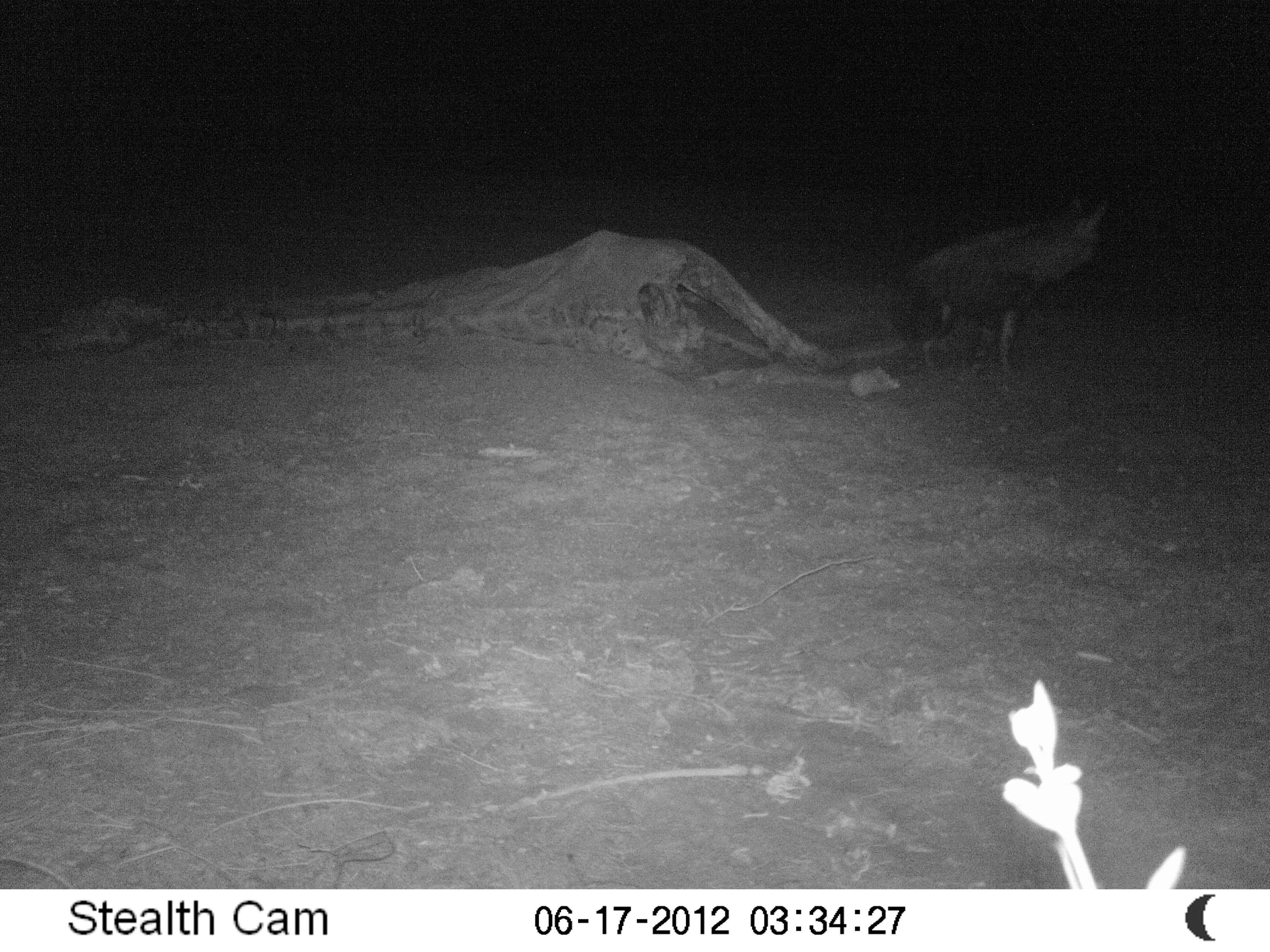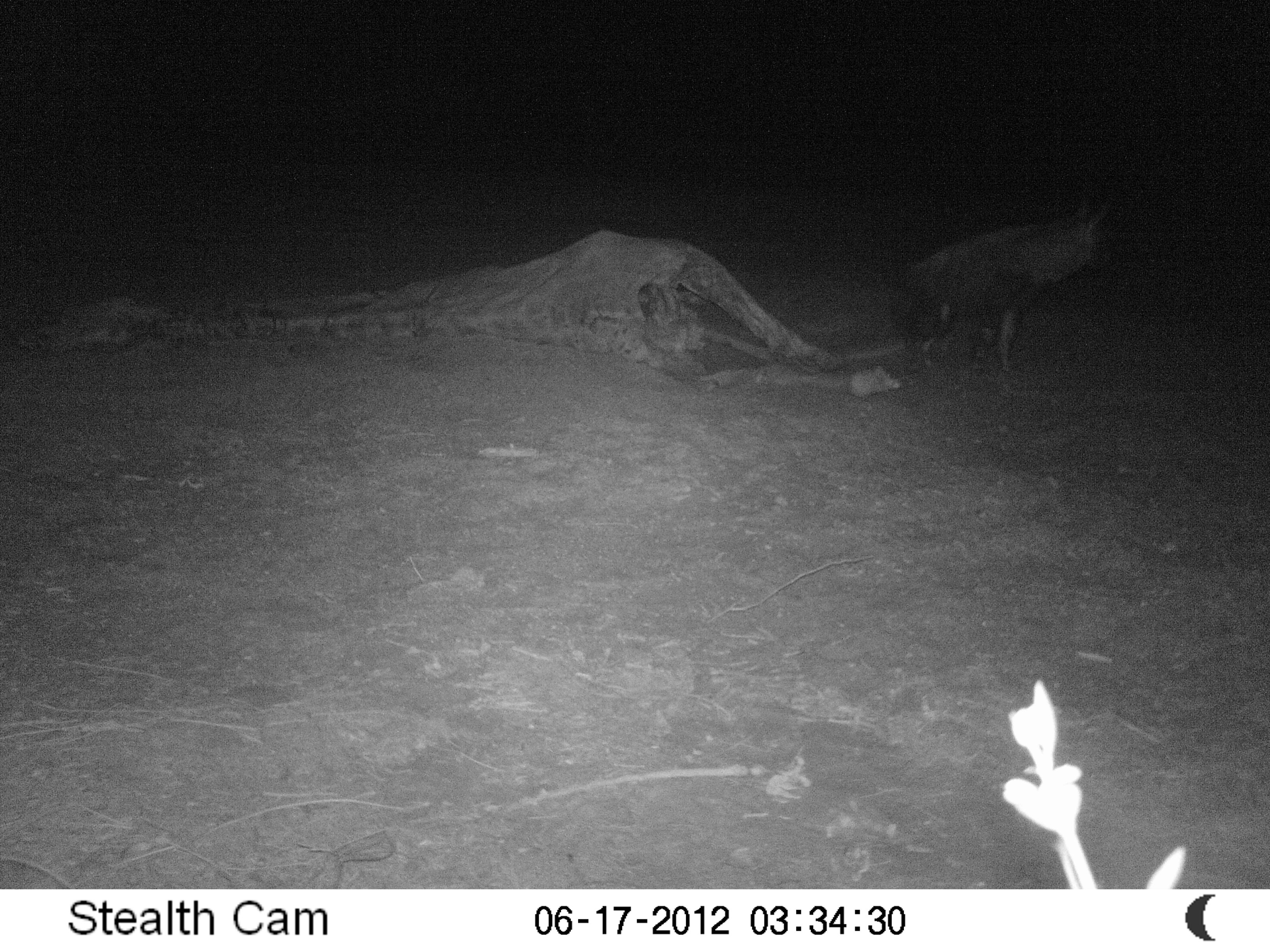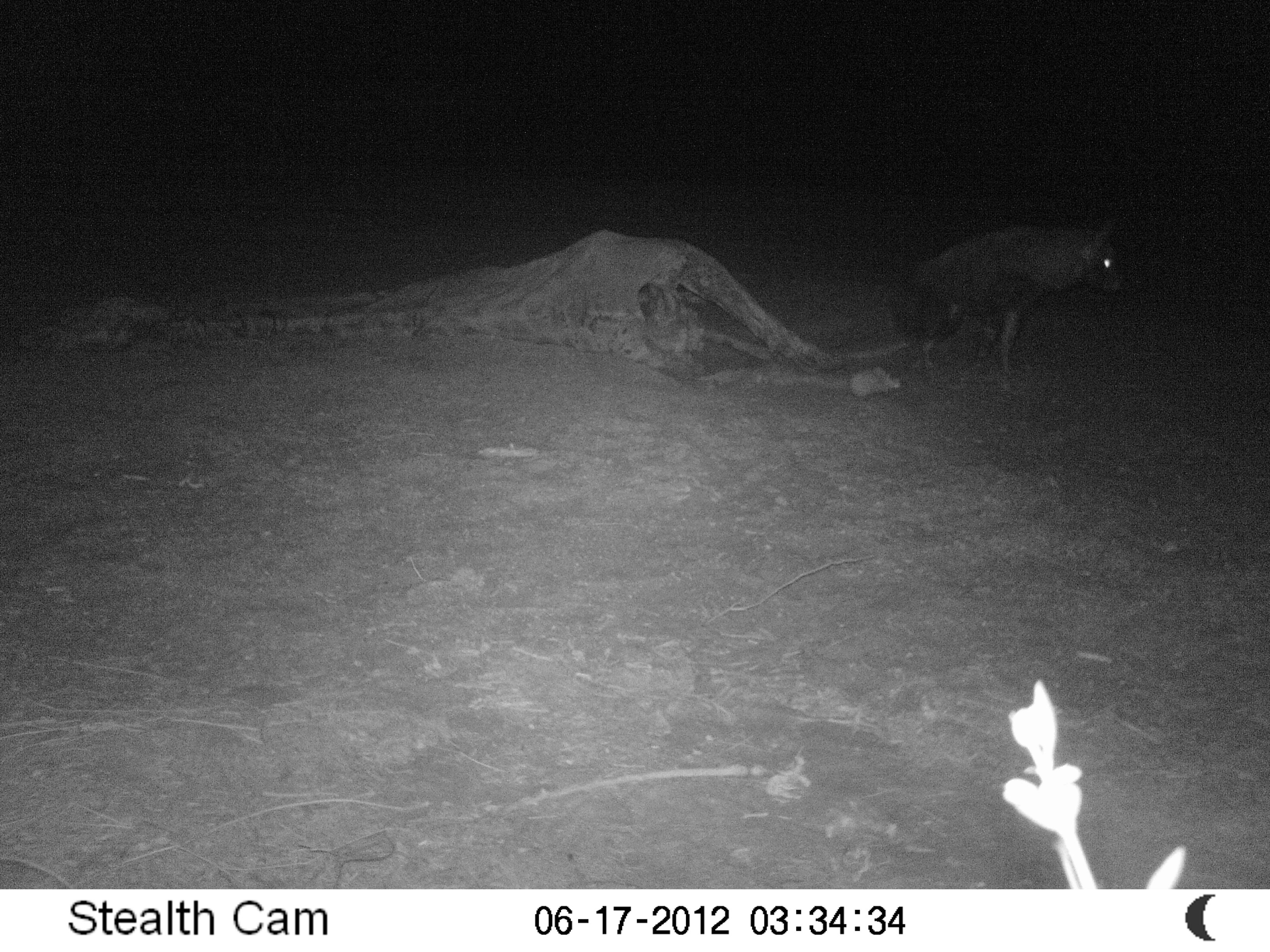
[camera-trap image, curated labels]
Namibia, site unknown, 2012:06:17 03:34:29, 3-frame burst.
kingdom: Animalia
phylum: Chordata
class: Mammalia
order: Carnivora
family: Hyaenidae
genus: Parahyaena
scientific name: Parahyaena brunnea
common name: brown hyena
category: hyaena brunnea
Hyaena brunnea (brown hyena) (Parahyaena brunnea).